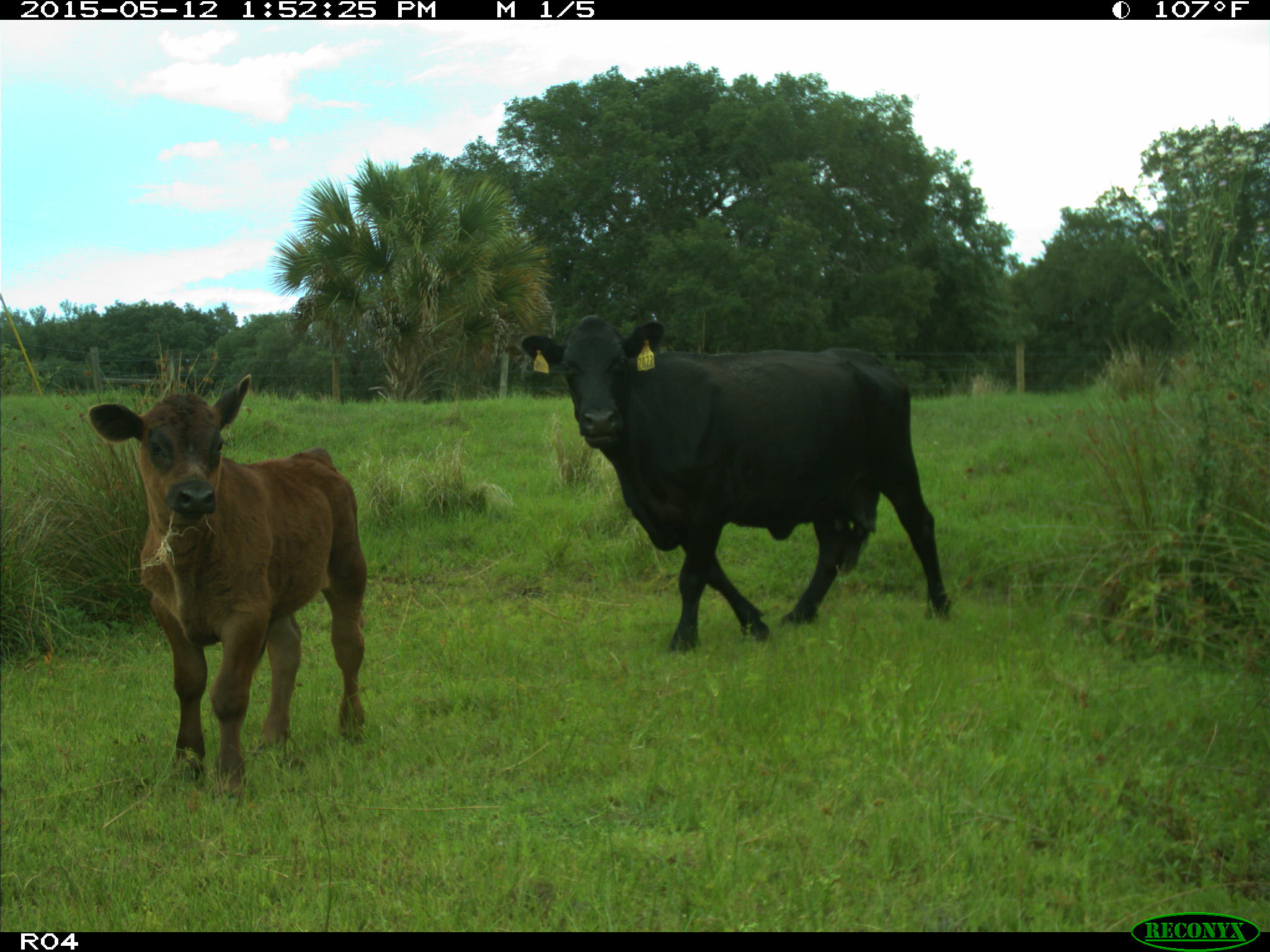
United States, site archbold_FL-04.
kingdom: Animalia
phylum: Chordata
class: Mammalia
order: Artiodactyla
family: Bovidae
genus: Bos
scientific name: Bos taurus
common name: domestic cow